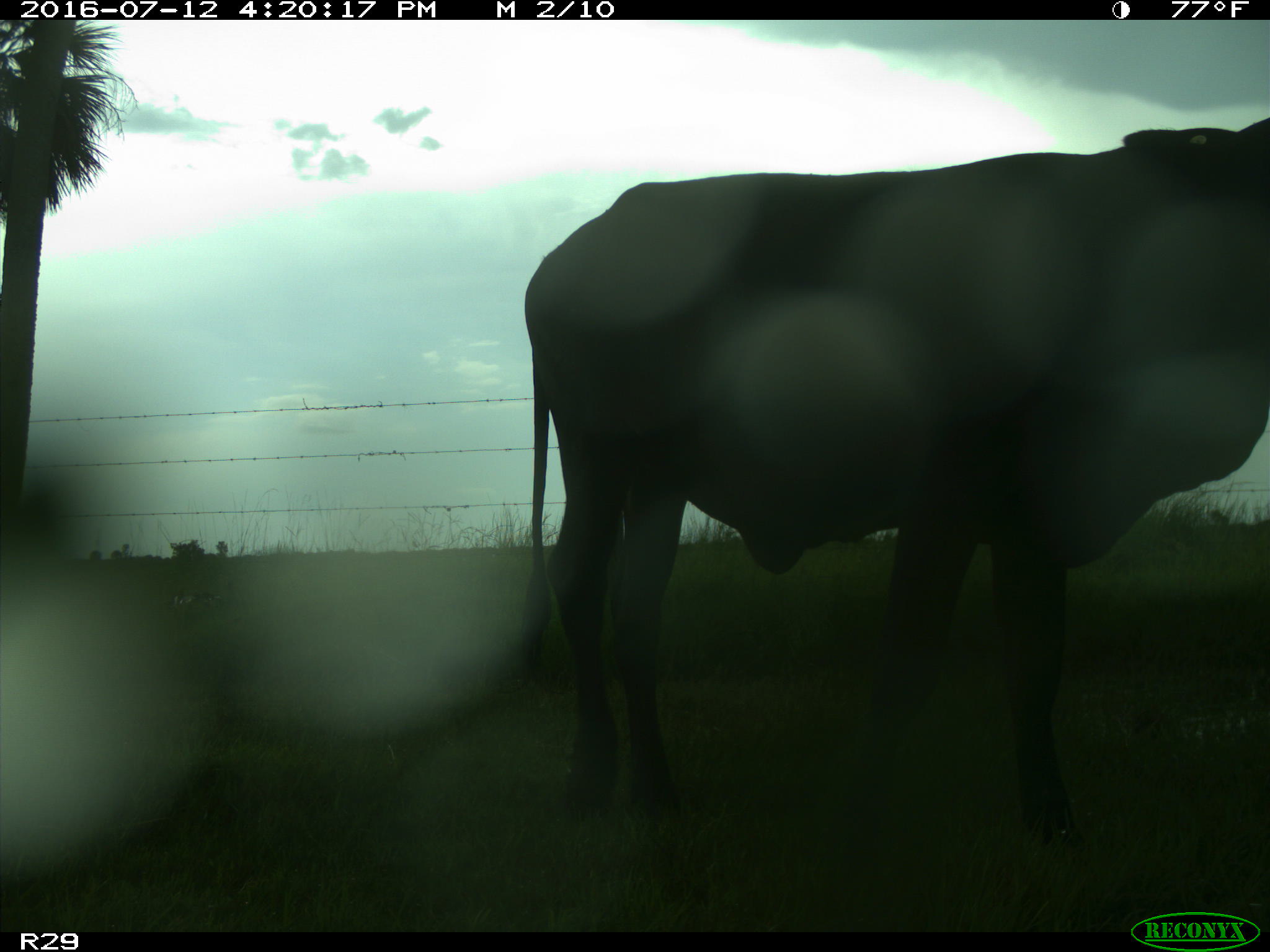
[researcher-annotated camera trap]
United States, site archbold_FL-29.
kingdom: Animalia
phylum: Chordata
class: Mammalia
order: Artiodactyla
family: Bovidae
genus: Bos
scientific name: Bos taurus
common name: domestic cow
Bos taurus (domestic cow).